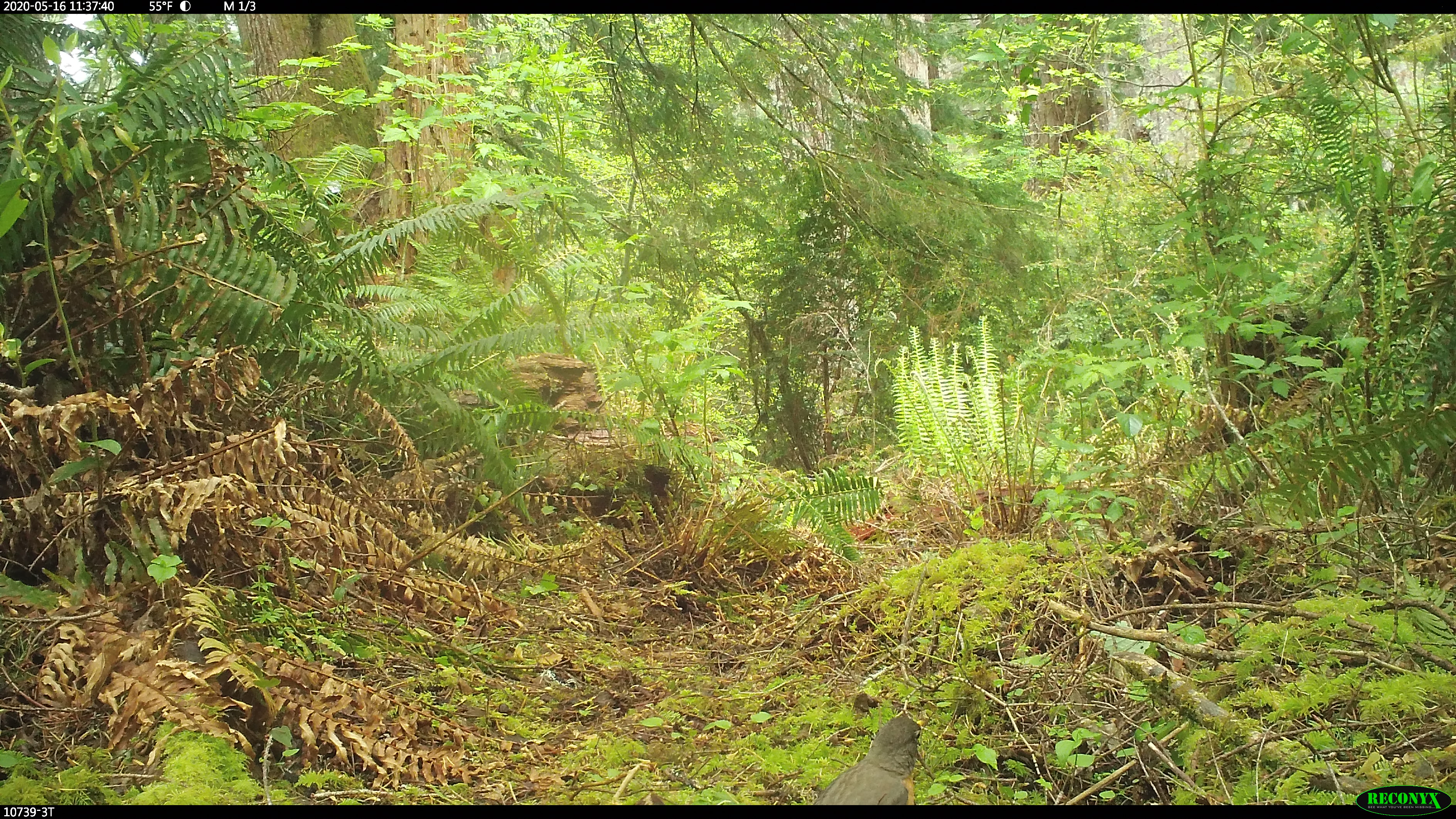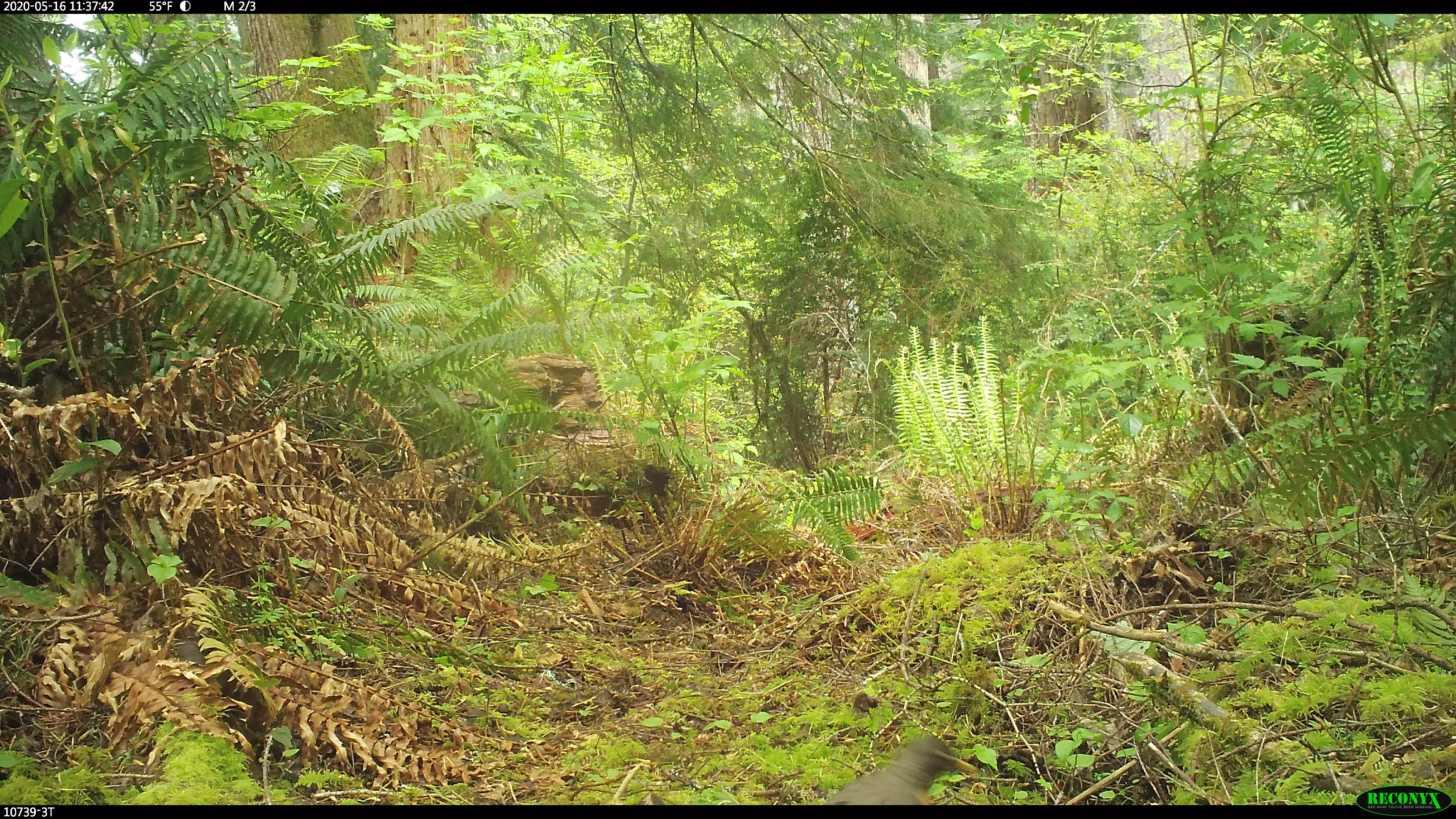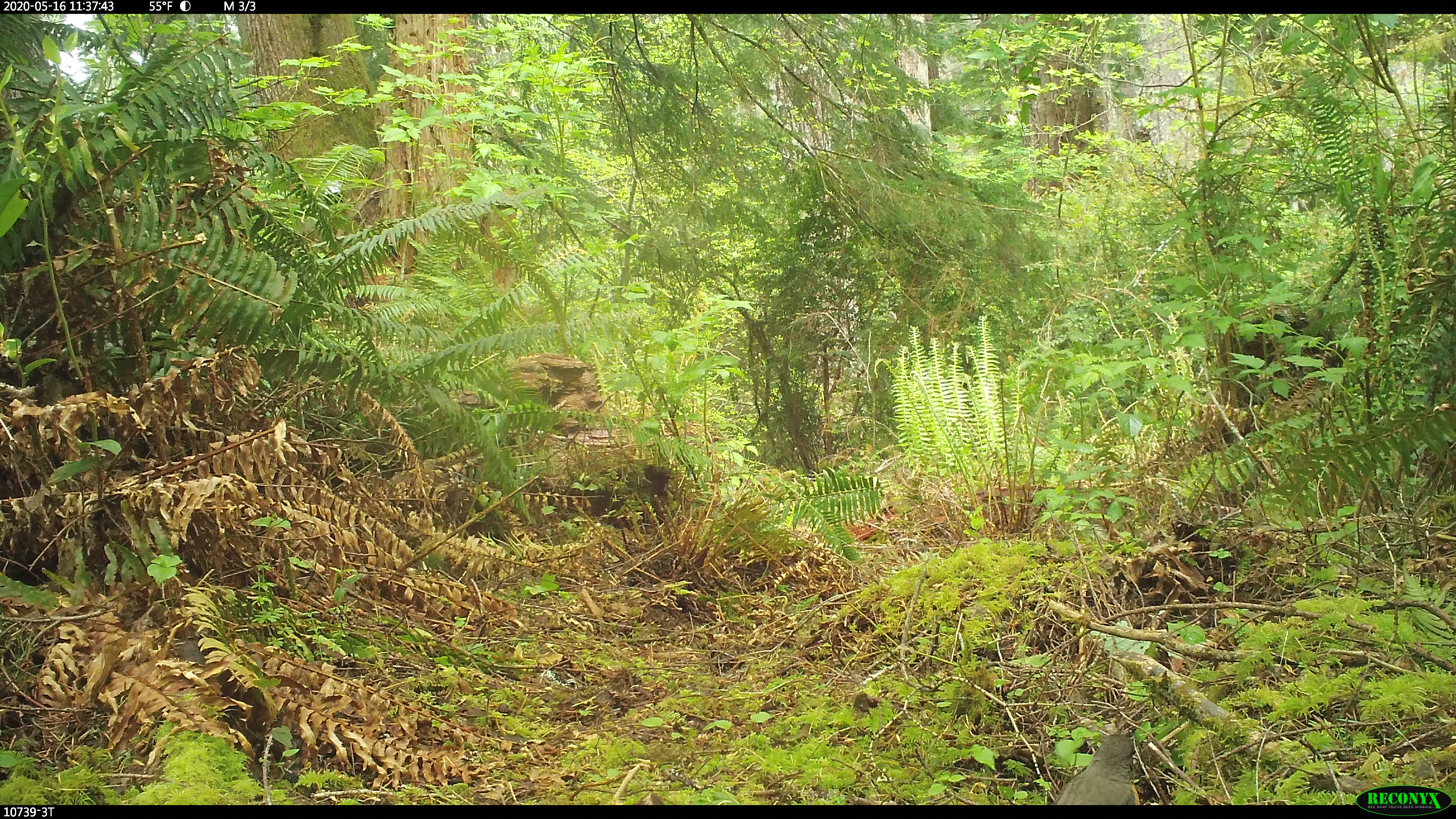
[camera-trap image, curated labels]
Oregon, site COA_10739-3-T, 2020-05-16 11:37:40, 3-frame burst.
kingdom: Animalia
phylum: Chordata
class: Aves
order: Passeriformes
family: Turdidae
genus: Turdus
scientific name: Turdus migratorius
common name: american robin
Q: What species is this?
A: American robin (Turdus migratorius).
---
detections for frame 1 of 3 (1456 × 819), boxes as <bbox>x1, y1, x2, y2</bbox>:
american robin: <bbox>805, 702, 936, 800</bbox>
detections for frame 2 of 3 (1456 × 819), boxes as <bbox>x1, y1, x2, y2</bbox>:
american robin: <bbox>809, 714, 996, 803</bbox>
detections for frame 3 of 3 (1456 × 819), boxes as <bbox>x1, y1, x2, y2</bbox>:
american robin: <bbox>1041, 720, 1155, 803</bbox>